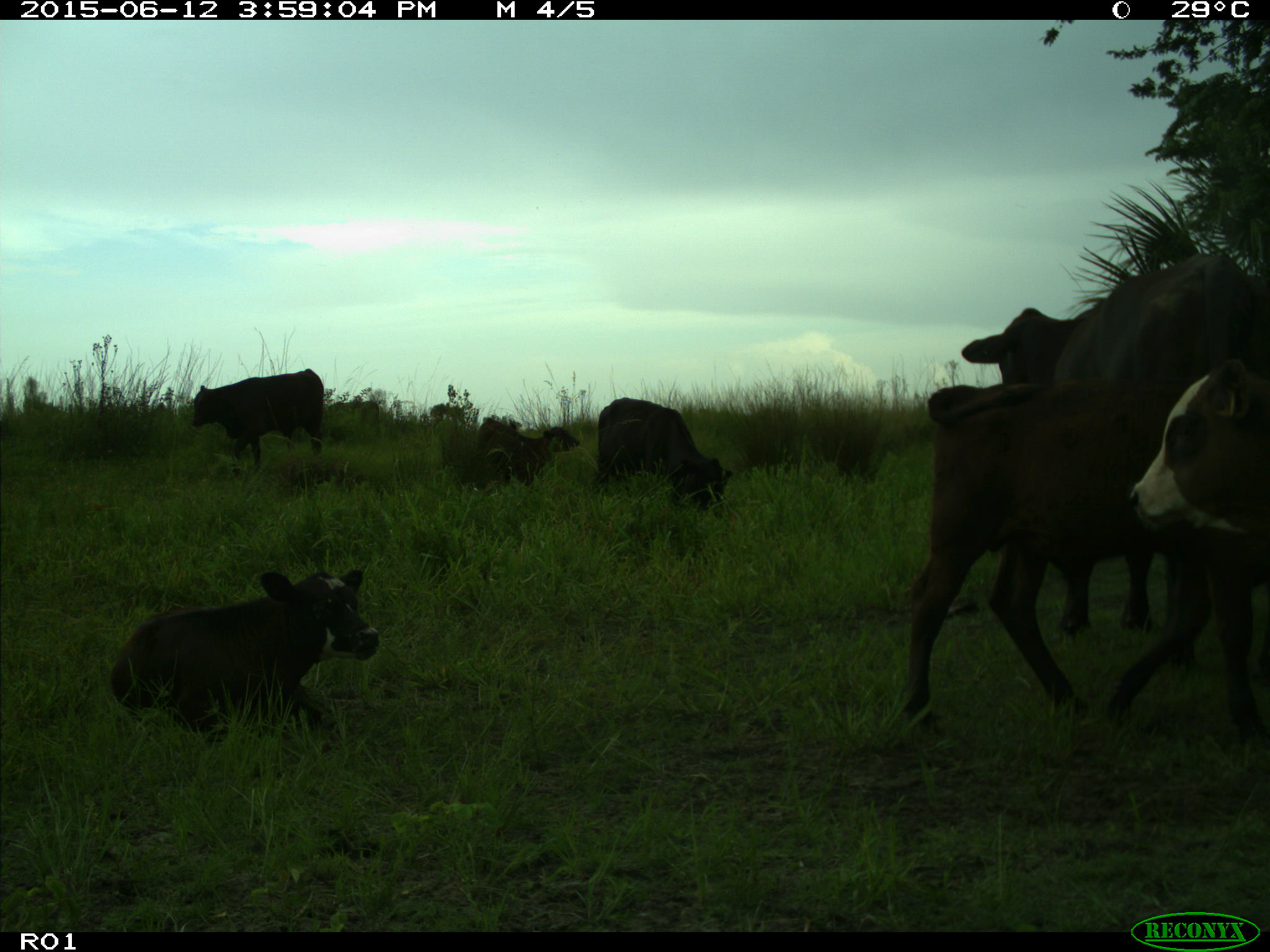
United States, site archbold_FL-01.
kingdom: Animalia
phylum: Chordata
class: Mammalia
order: Artiodactyla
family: Bovidae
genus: Bos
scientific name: Bos taurus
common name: domestic cow